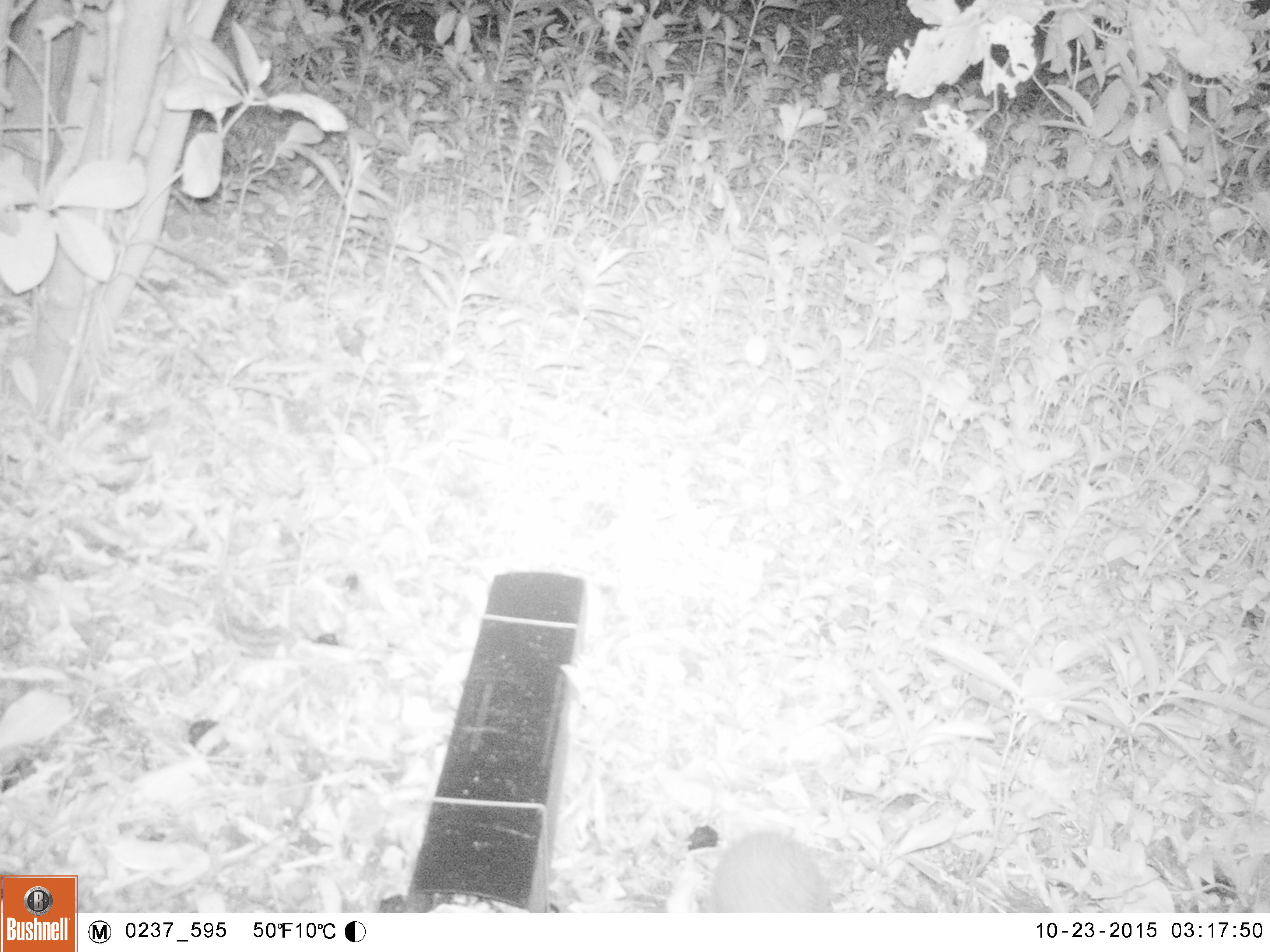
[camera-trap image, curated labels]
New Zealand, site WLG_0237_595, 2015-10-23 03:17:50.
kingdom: Animalia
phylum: Chordata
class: Mammalia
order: Eulipotyphla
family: Erinaceidae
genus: Erinaceus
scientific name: Erinaceus europaeus europaeus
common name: european hedgehog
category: hedgehog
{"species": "hedgehog (european hedgehog) (Erinaceus europaeus europaeus)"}